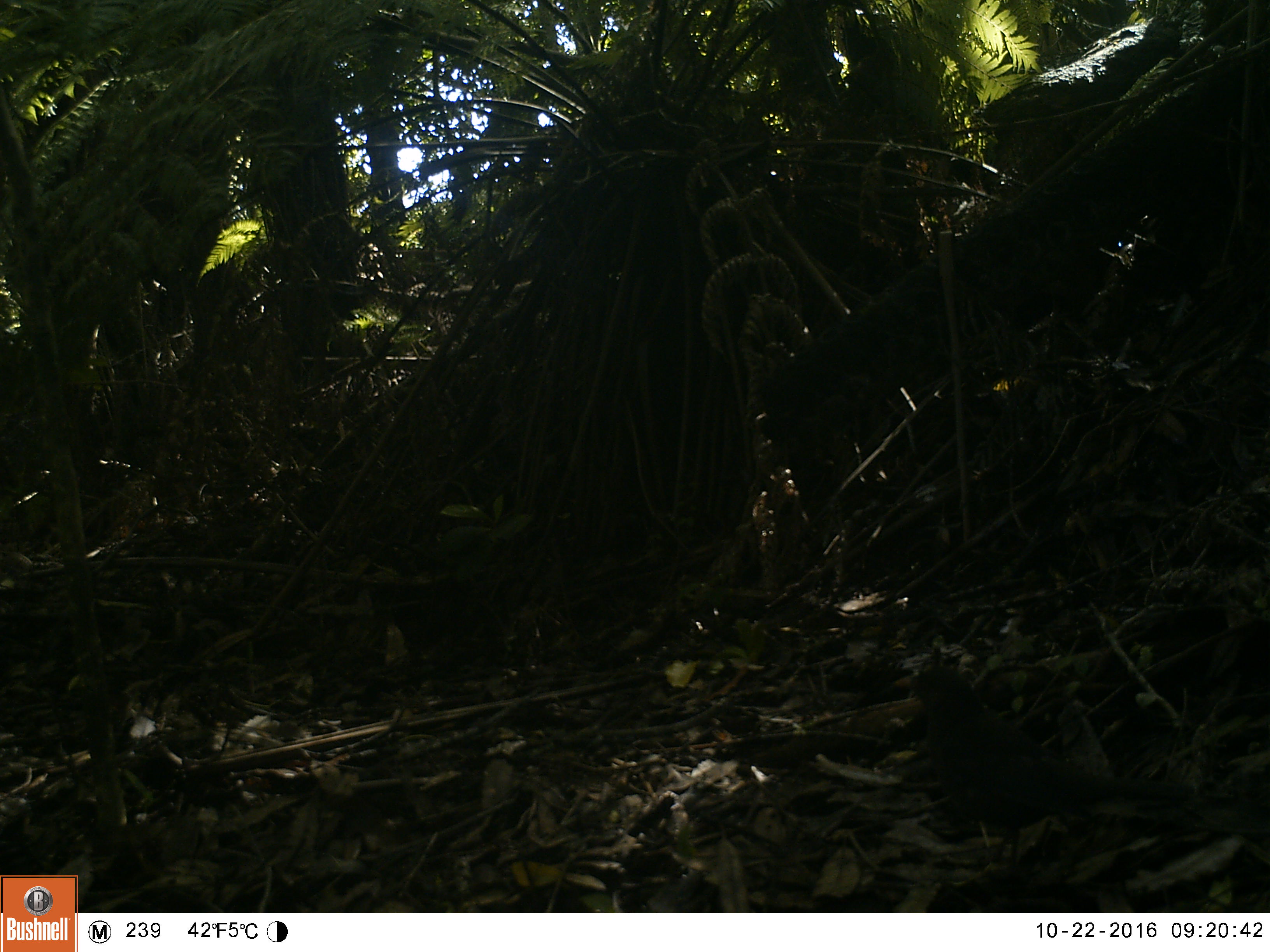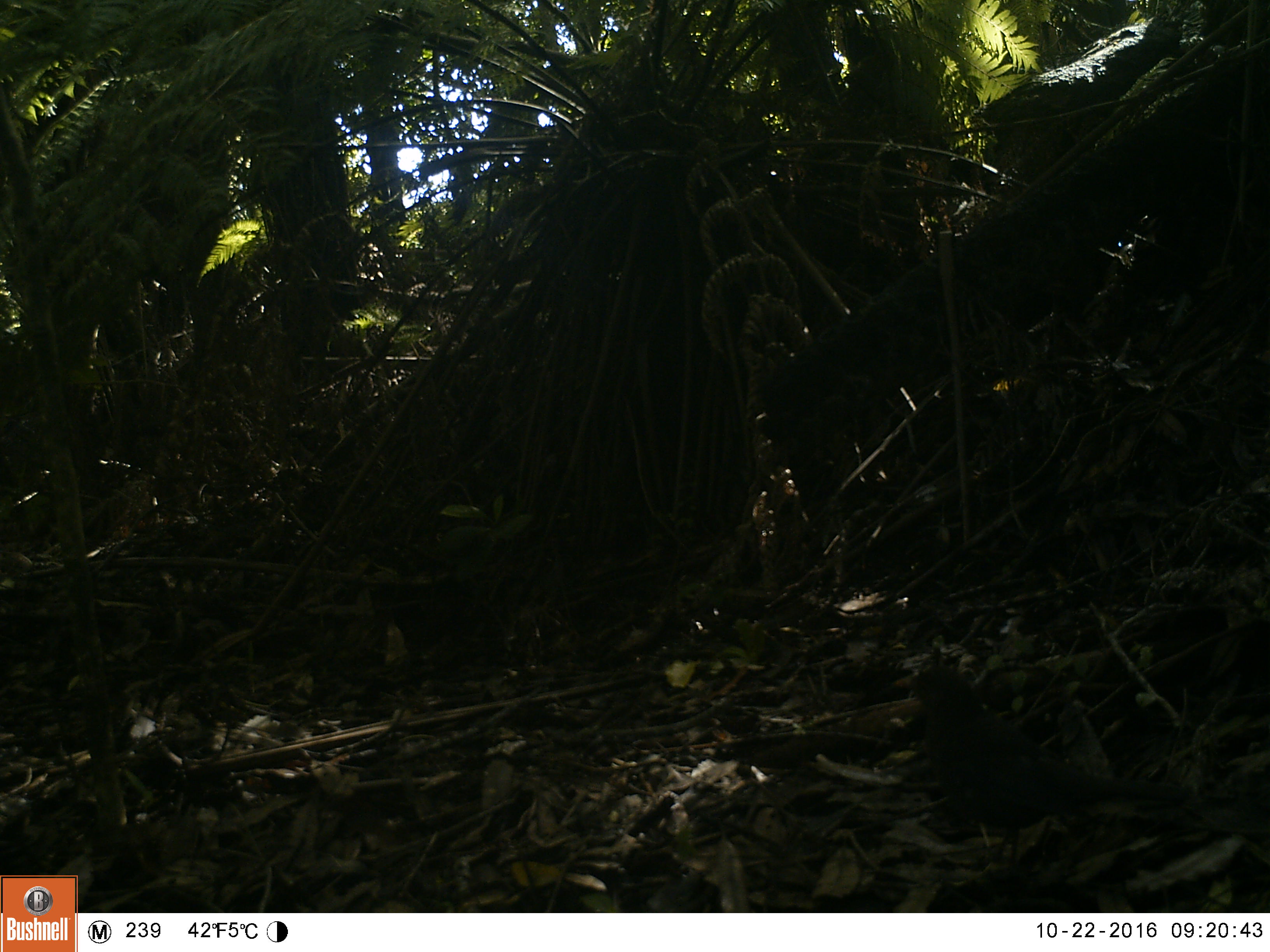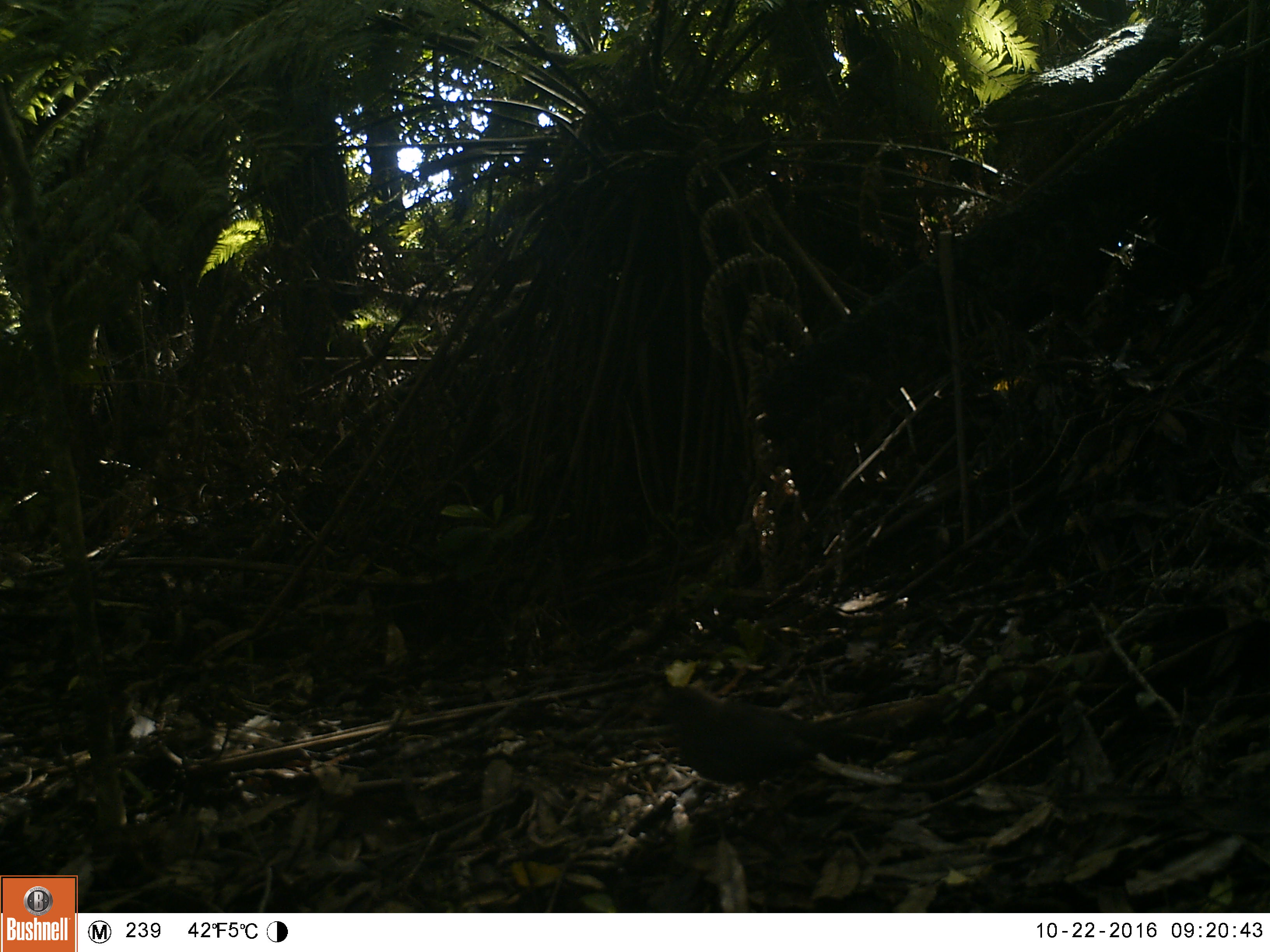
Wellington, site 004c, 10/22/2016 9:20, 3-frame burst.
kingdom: Animalia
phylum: Chordata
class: Aves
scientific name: Aves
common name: bird